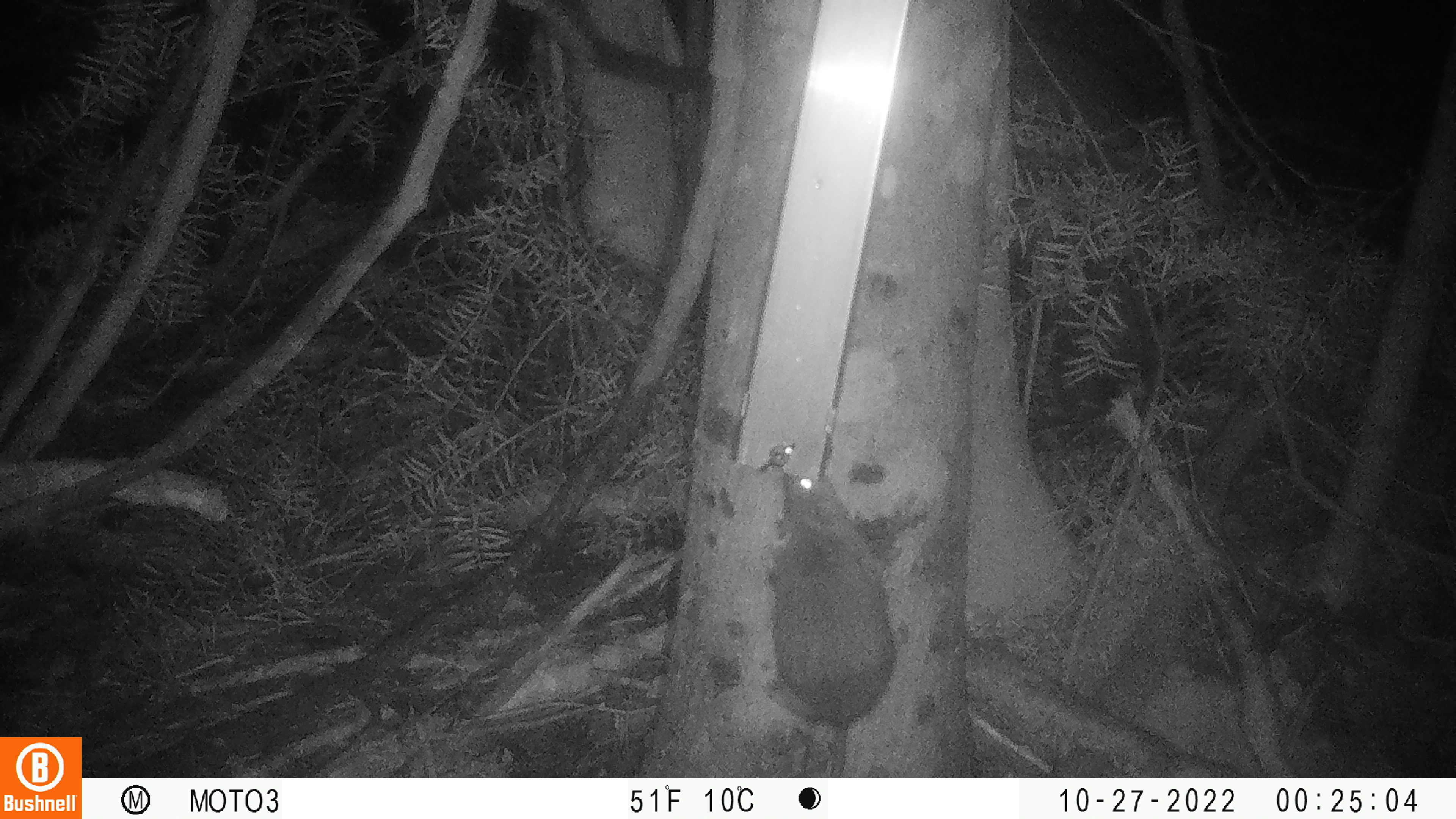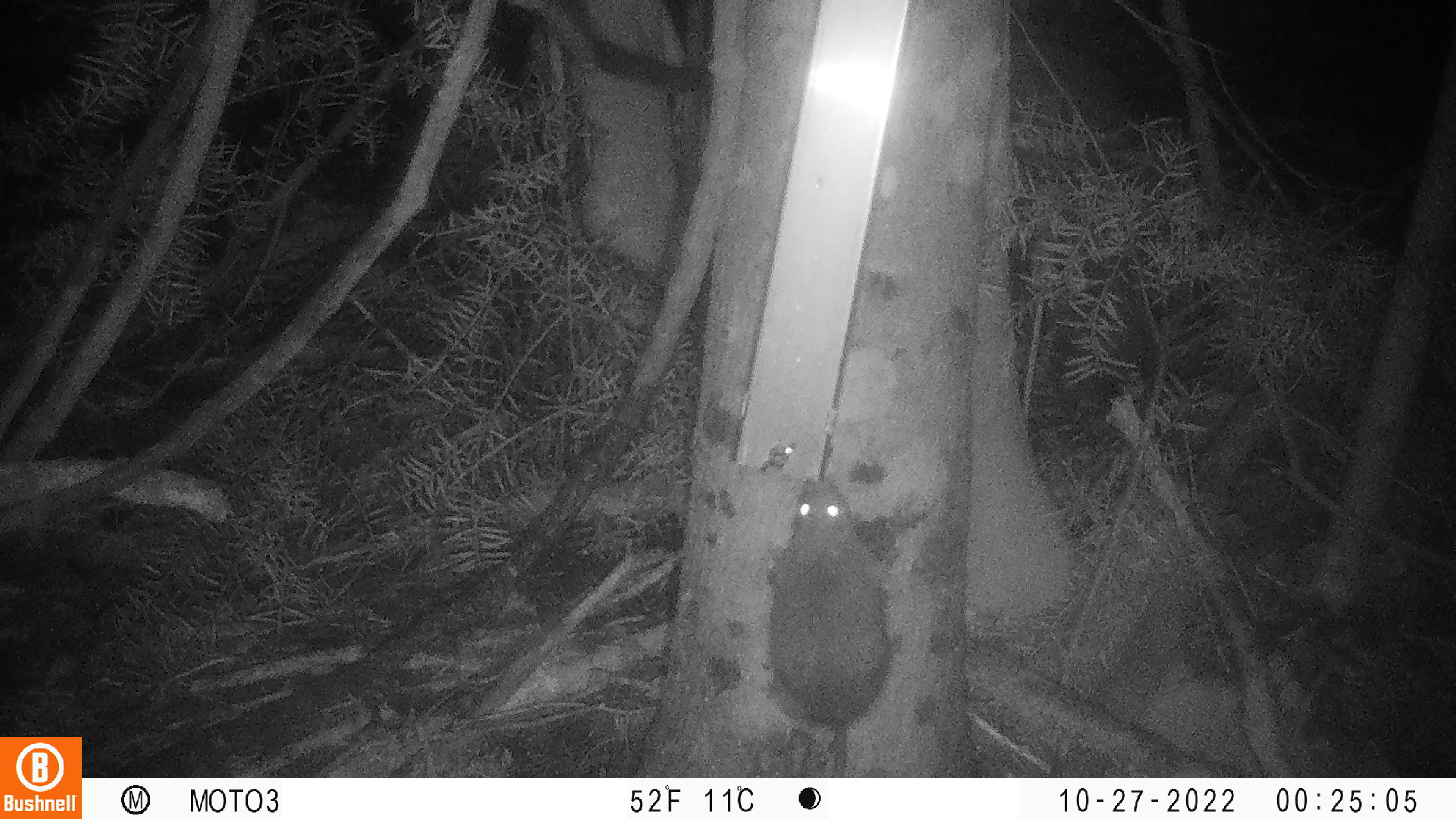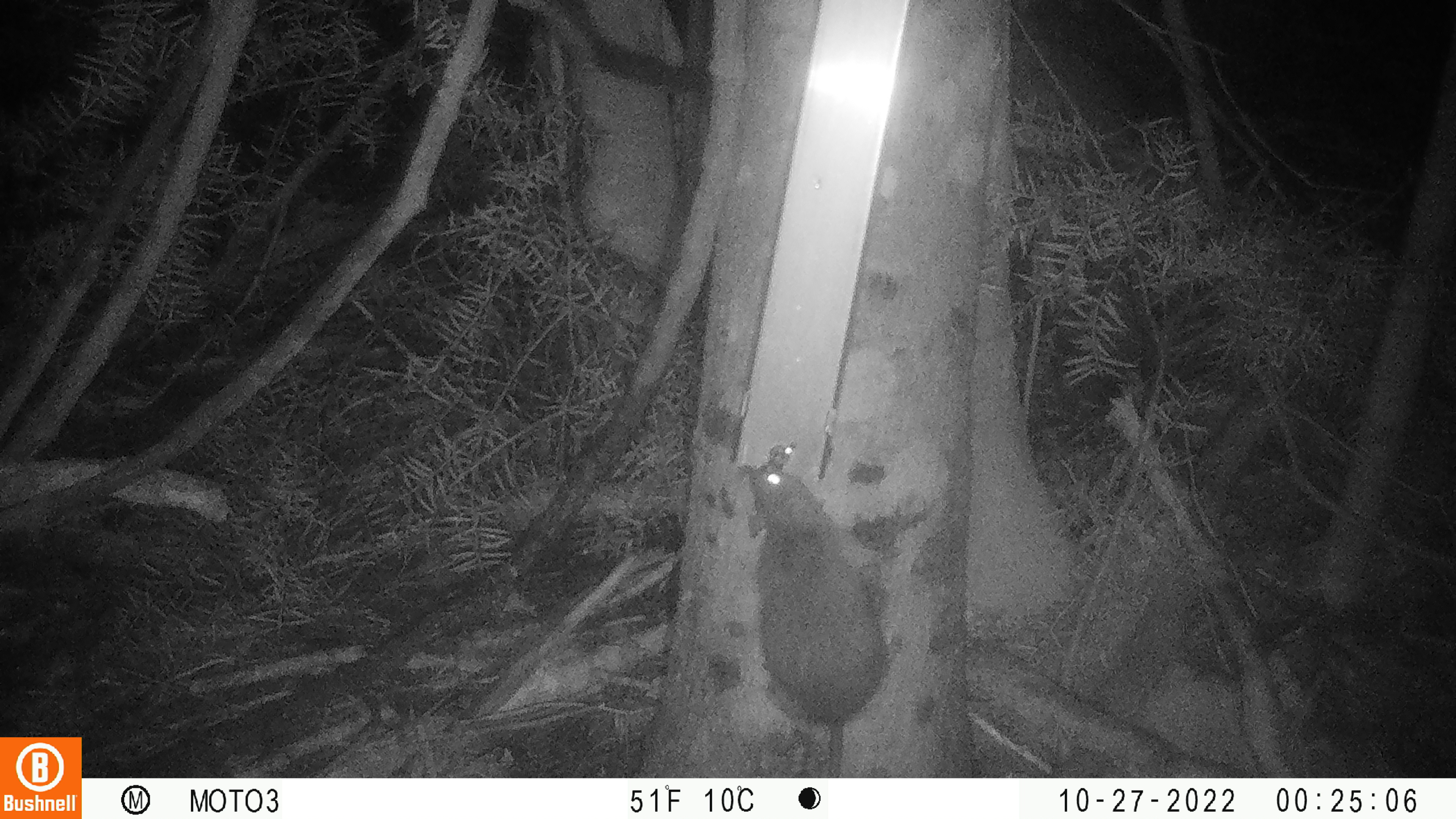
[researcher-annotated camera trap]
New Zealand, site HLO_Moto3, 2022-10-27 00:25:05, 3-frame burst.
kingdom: Animalia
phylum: Chordata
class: Mammalia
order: Rodentia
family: Muridae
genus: Rattus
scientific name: Rattus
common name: rat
Rat (Rattus).